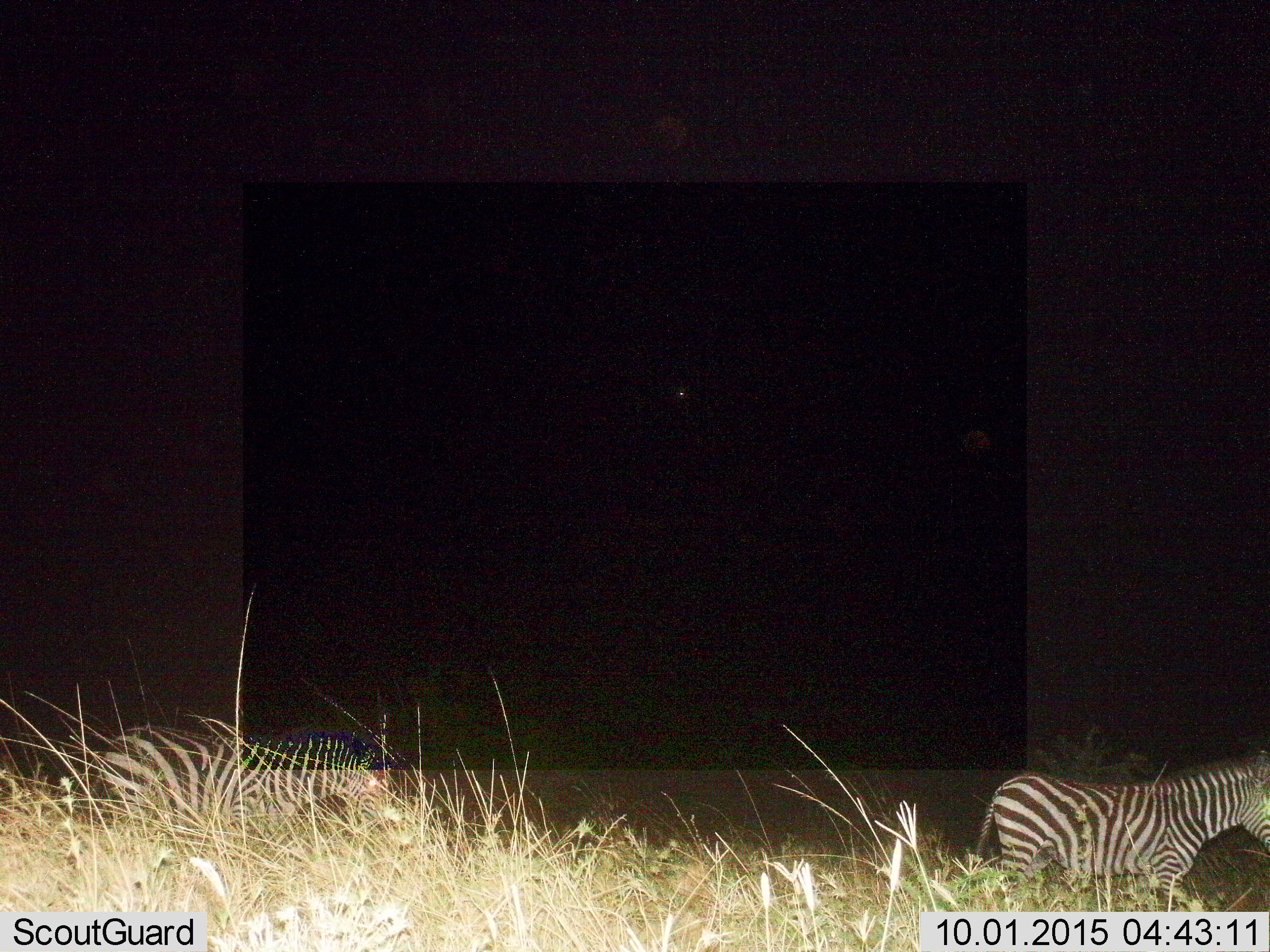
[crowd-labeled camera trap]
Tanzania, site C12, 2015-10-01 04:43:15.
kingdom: Animalia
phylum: Chordata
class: Mammalia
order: Perissodactyla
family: Equidae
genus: Equus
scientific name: Equus quagga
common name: plains zebra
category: zebra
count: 2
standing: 33%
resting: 0%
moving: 72%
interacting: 0%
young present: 0%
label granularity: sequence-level